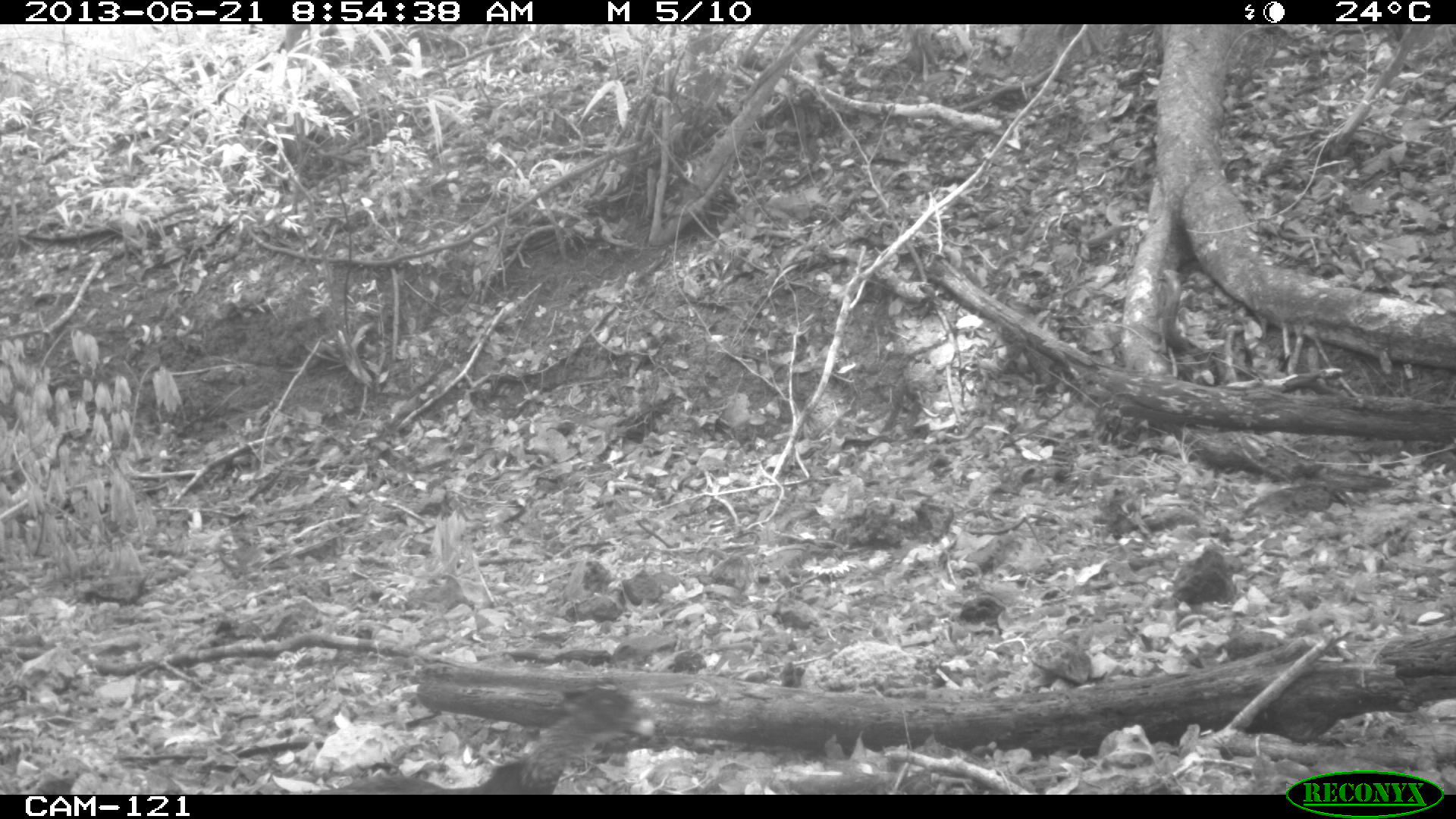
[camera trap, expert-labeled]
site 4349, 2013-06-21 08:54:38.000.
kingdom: Animalia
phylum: Chordata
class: Aves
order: Galliformes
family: Cracidae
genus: Crax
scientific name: Crax rubra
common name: great curassow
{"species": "Crax rubra (great curassow)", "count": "1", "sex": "female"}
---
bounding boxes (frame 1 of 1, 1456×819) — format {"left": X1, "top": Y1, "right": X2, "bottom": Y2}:
crax rubra: {"left": 307, "top": 675, "right": 654, "bottom": 793}